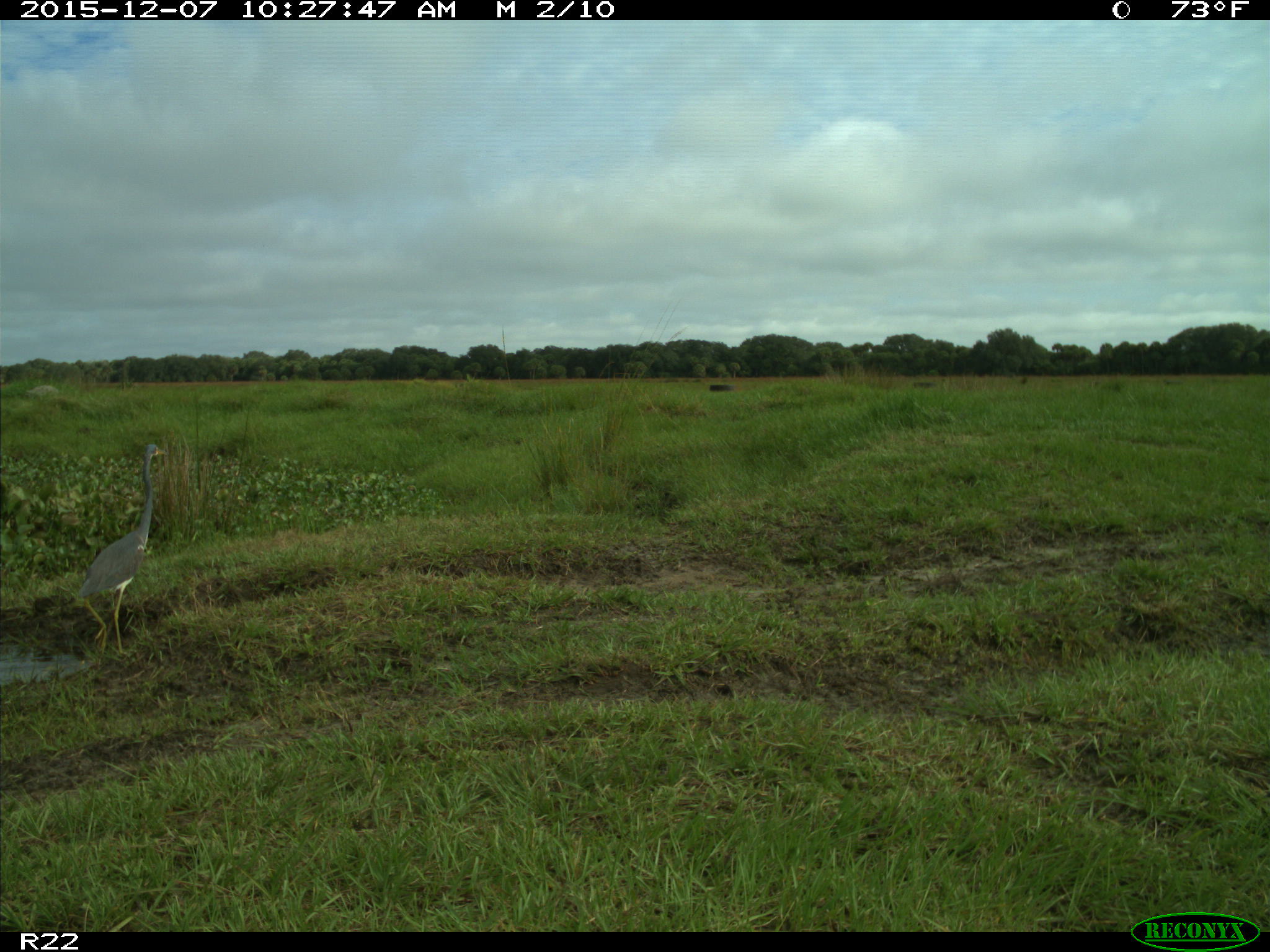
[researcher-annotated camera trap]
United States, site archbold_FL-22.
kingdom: Animalia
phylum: Chordata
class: Aves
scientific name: Aves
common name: birds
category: unidentified bird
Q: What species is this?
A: Unidentified bird (birds) (Aves).